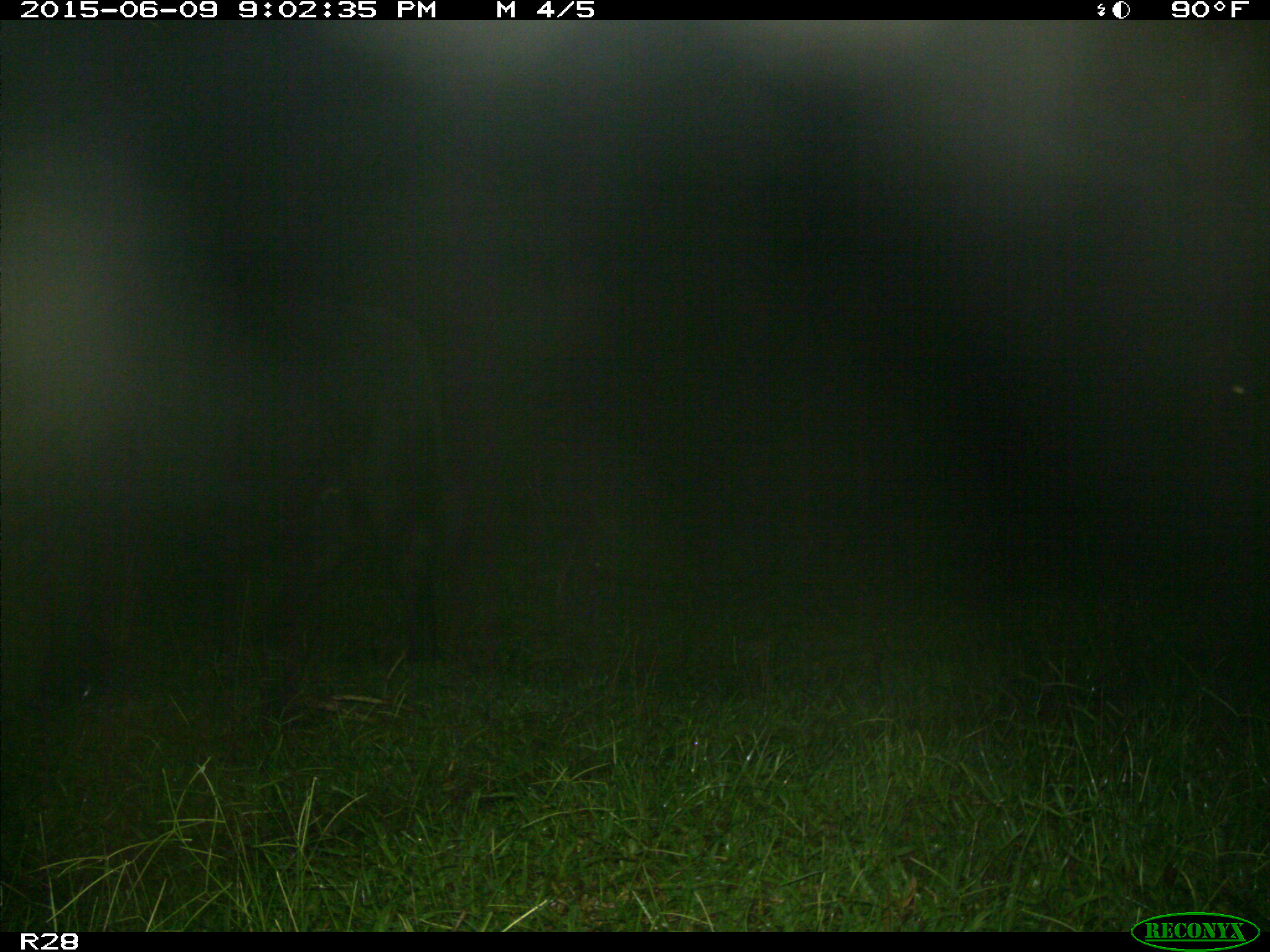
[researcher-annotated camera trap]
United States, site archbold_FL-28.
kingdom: Animalia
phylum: Chordata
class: Mammalia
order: Artiodactyla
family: Bovidae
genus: Bos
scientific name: Bos taurus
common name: domestic cow